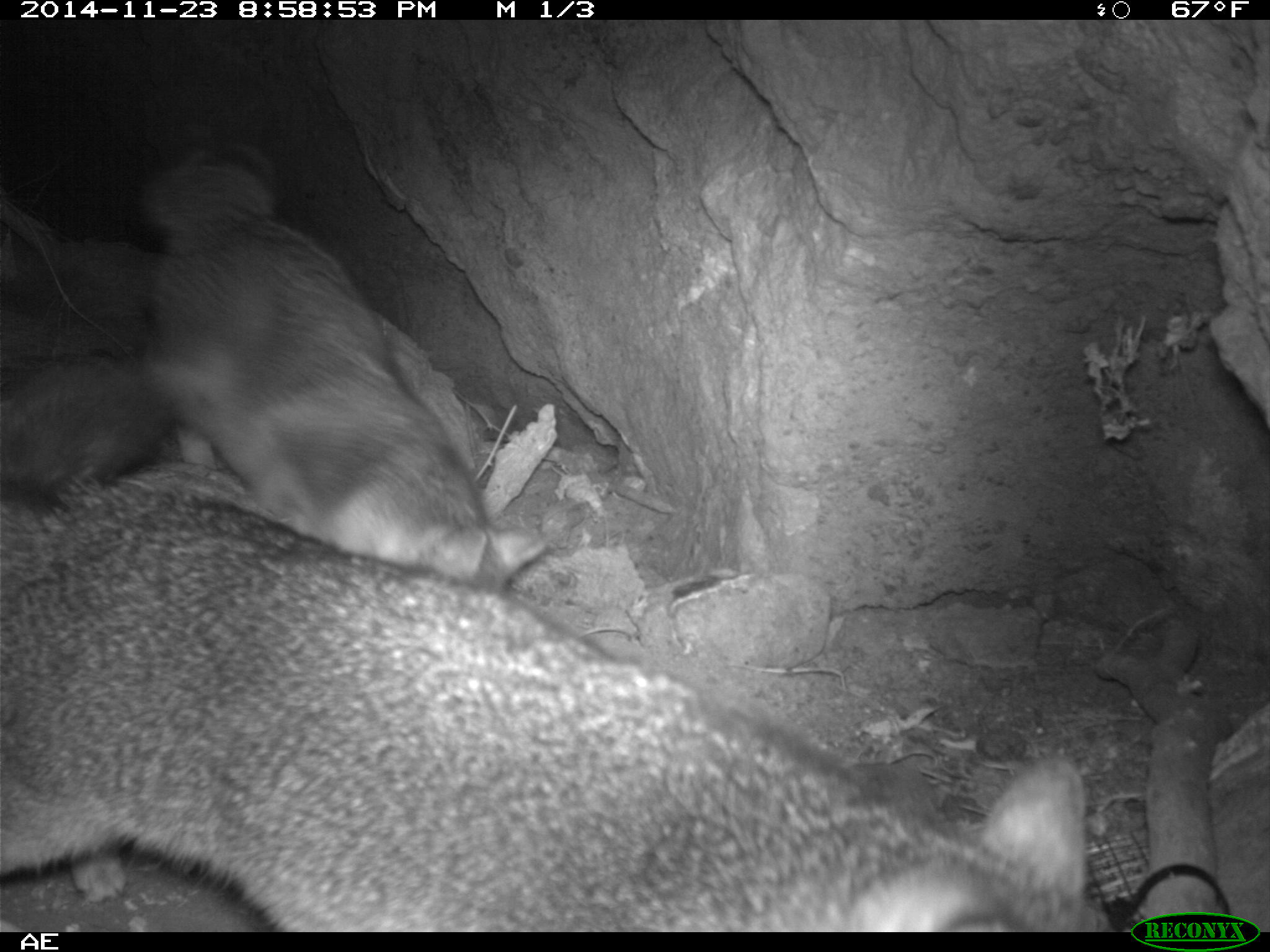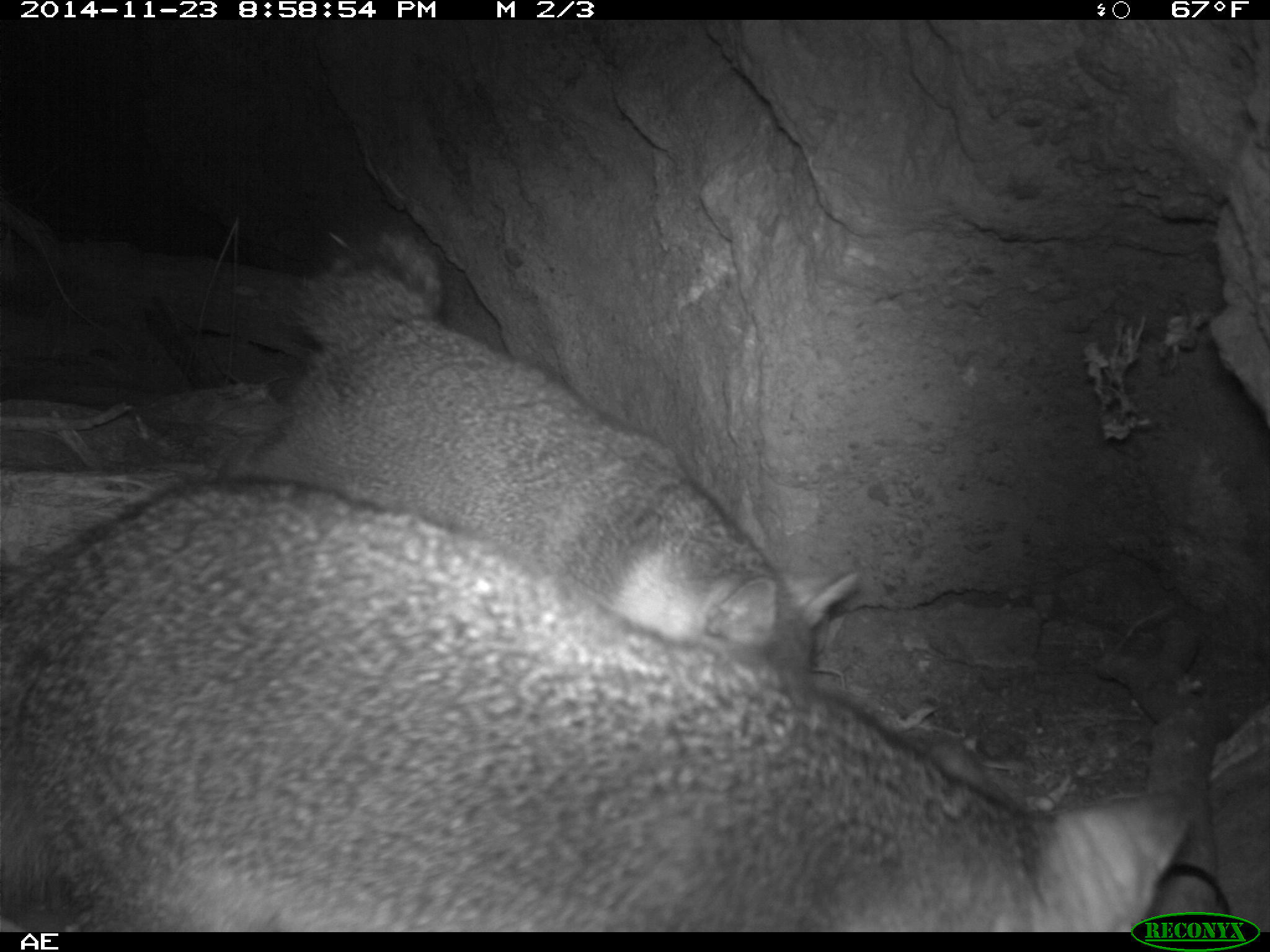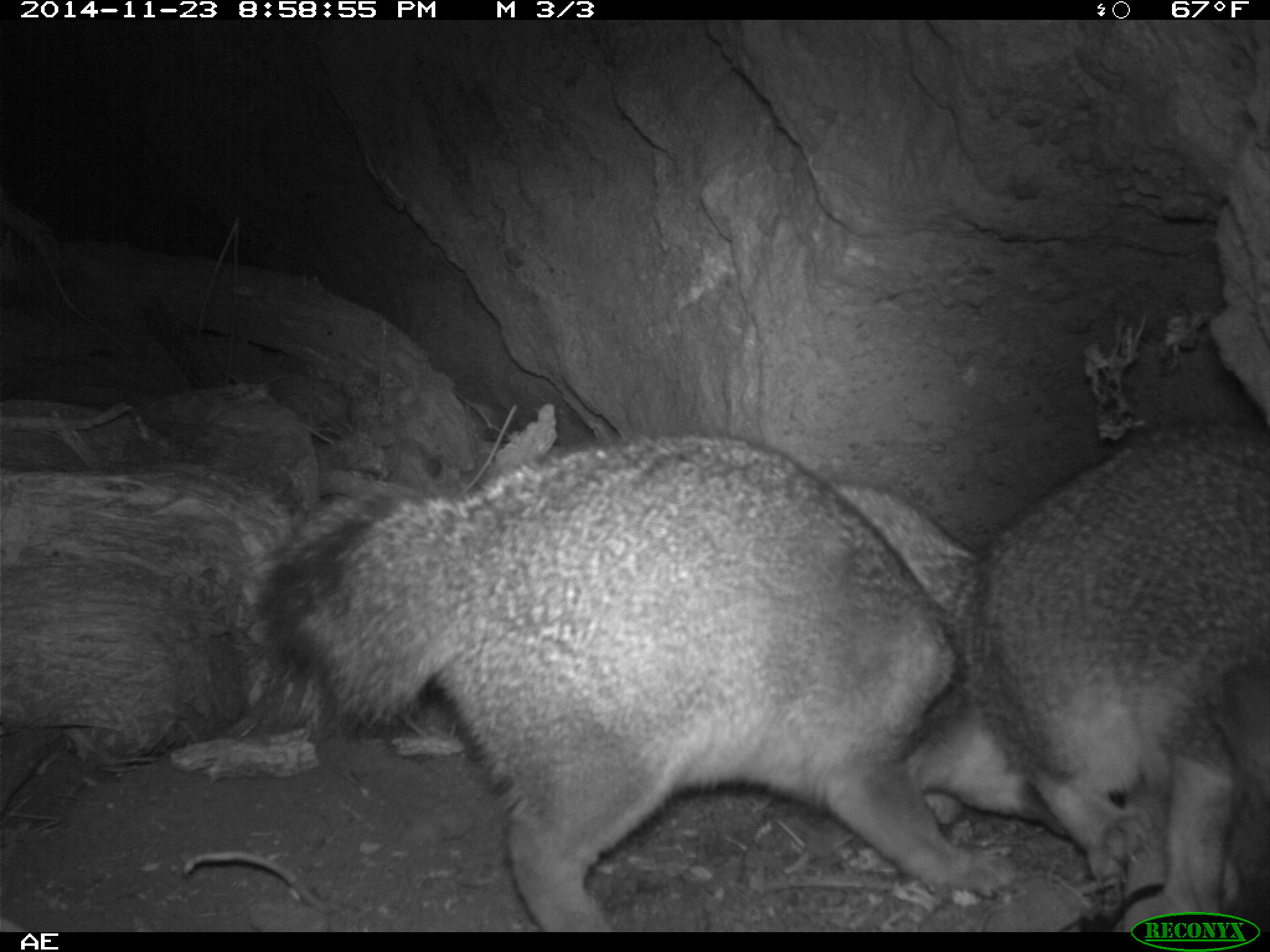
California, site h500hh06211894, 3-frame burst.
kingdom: Animalia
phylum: Chordata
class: Mammalia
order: Carnivora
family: Canidae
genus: Urocyon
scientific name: Urocyon littoralis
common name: island fox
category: fox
Fox (island fox) (Urocyon littoralis).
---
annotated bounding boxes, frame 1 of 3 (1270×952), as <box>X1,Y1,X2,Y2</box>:
fox: <box>0,472,1117,928</box>; <box>143,140,549,589</box>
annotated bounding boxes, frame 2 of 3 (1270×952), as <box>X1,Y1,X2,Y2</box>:
fox: <box>0,473,1194,930</box>; <box>220,206,861,695</box>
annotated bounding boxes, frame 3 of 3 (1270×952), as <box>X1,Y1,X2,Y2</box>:
fox: <box>244,430,1076,932</box>; <box>826,415,1269,932</box>